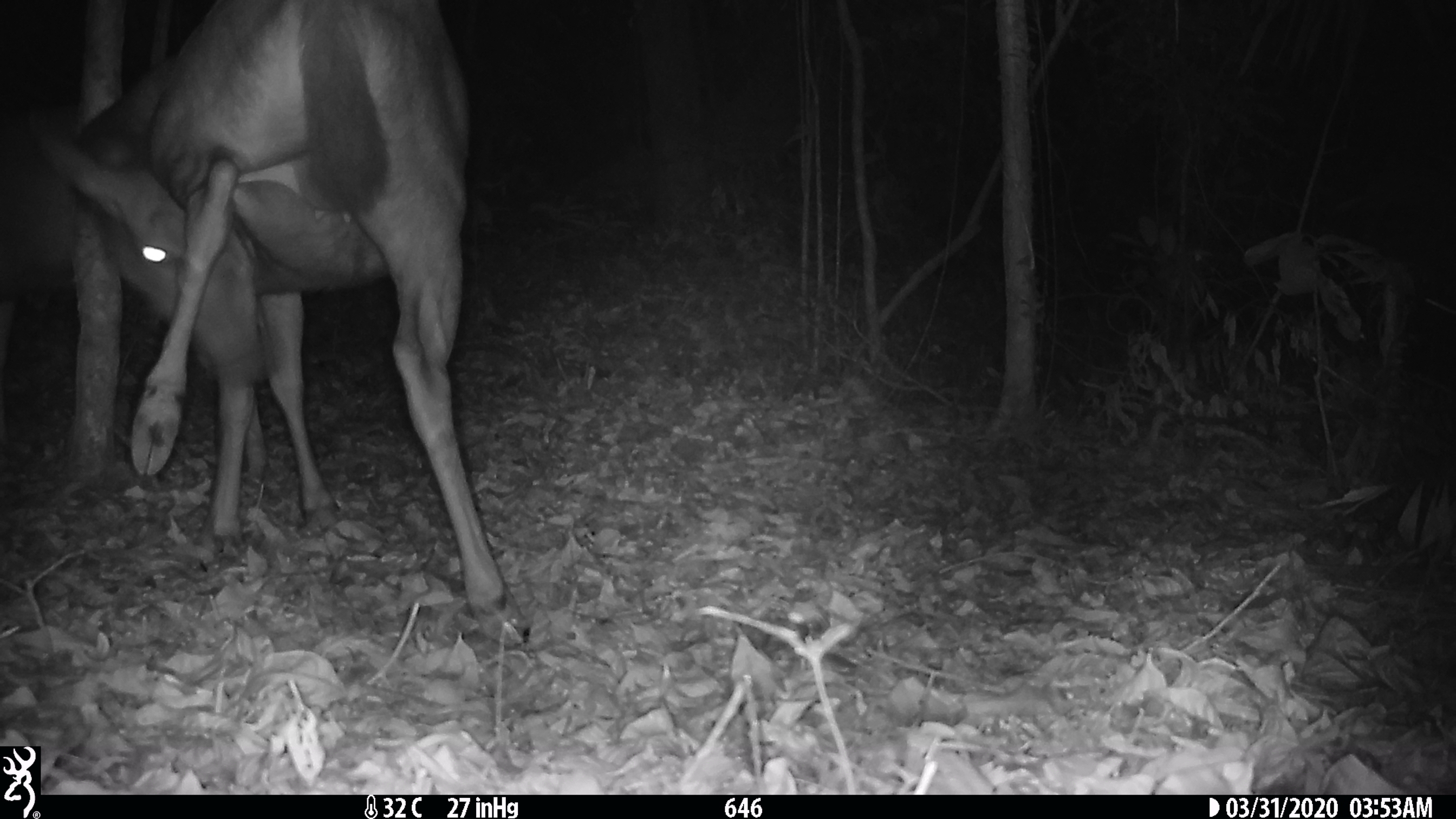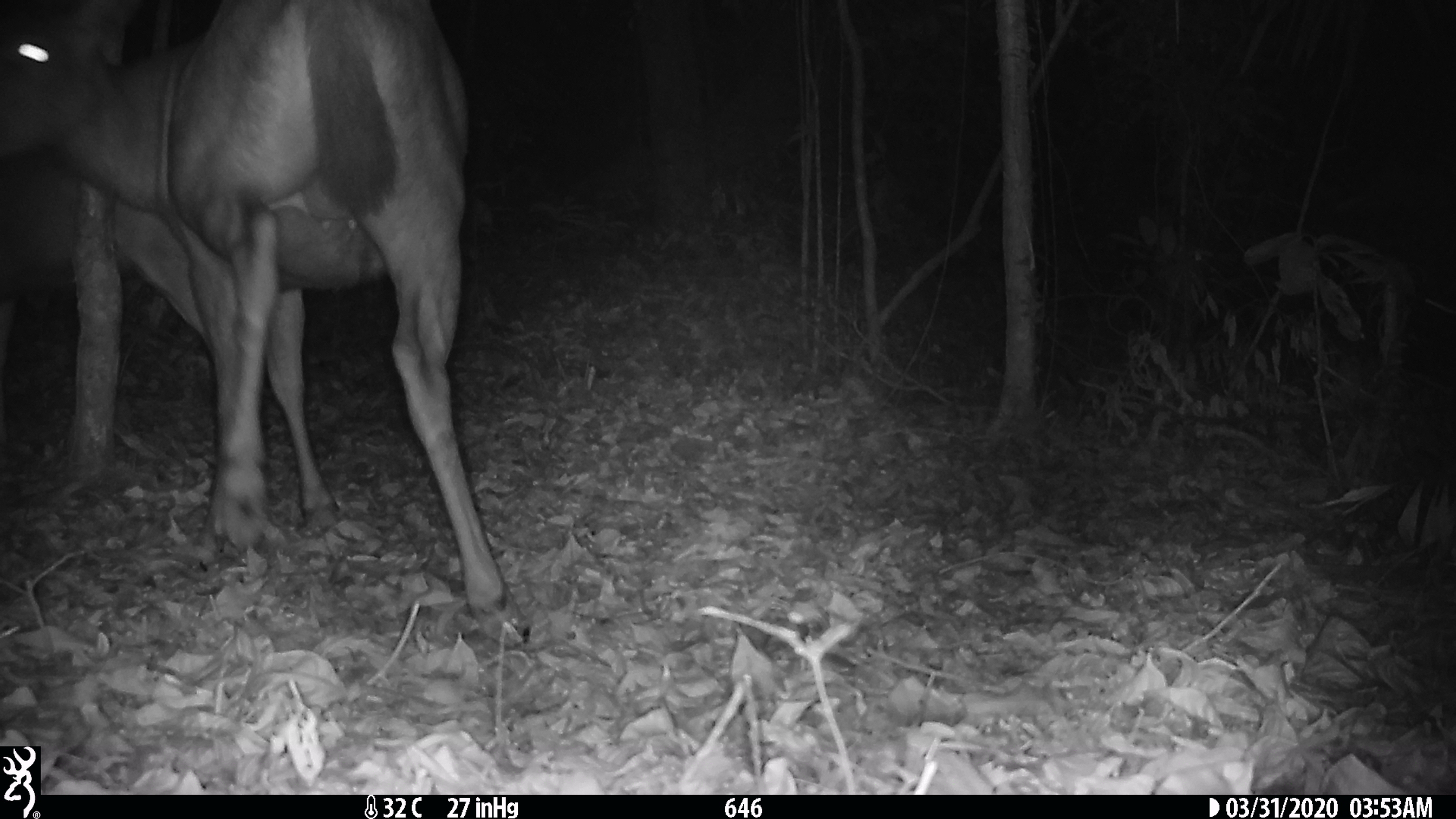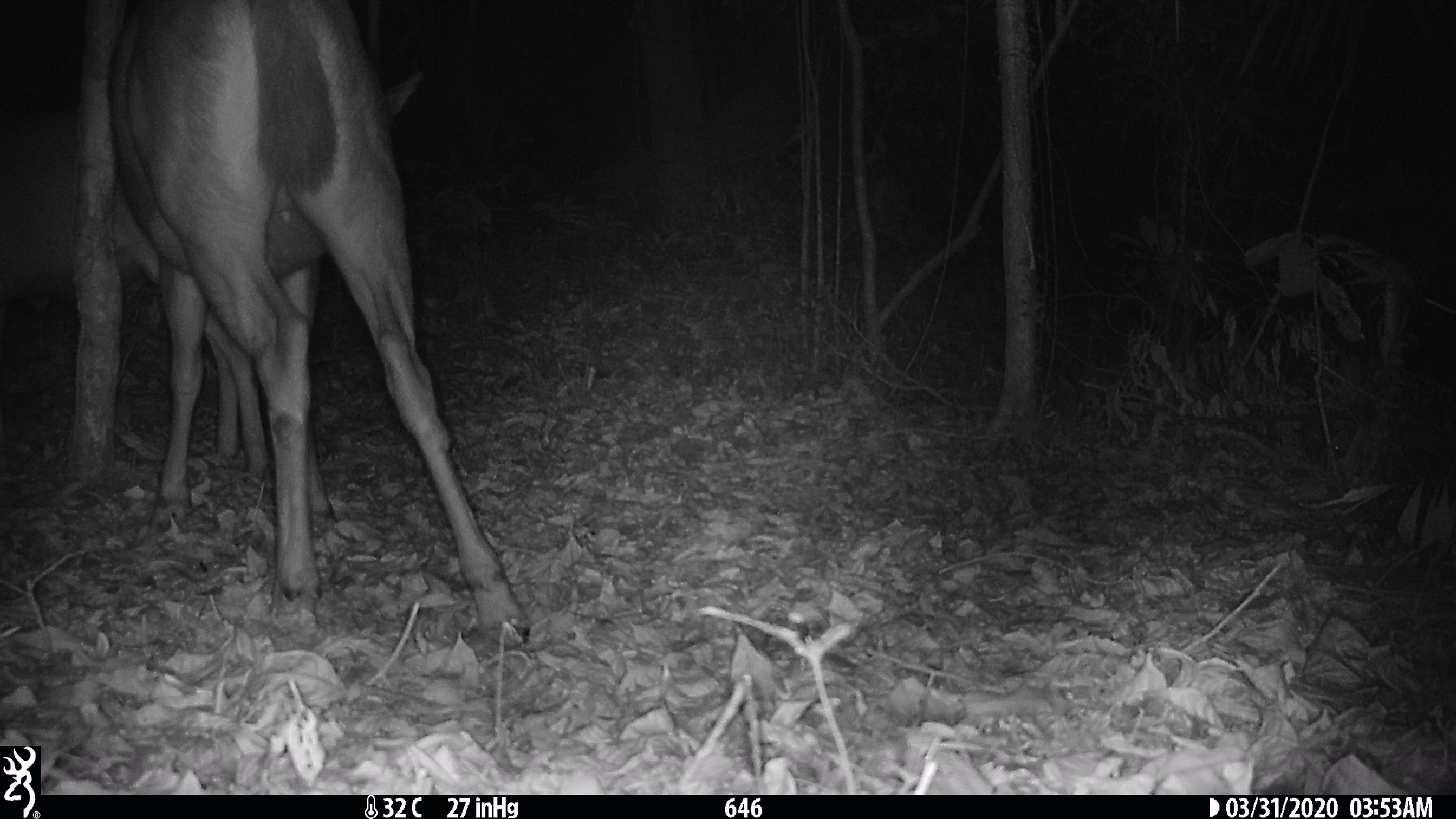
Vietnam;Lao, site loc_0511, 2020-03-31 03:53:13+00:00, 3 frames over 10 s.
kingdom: Animalia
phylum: Chordata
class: Mammalia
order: Artiodactyla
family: Cervidae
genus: Rusa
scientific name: Rusa unicolor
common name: sambar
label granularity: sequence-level